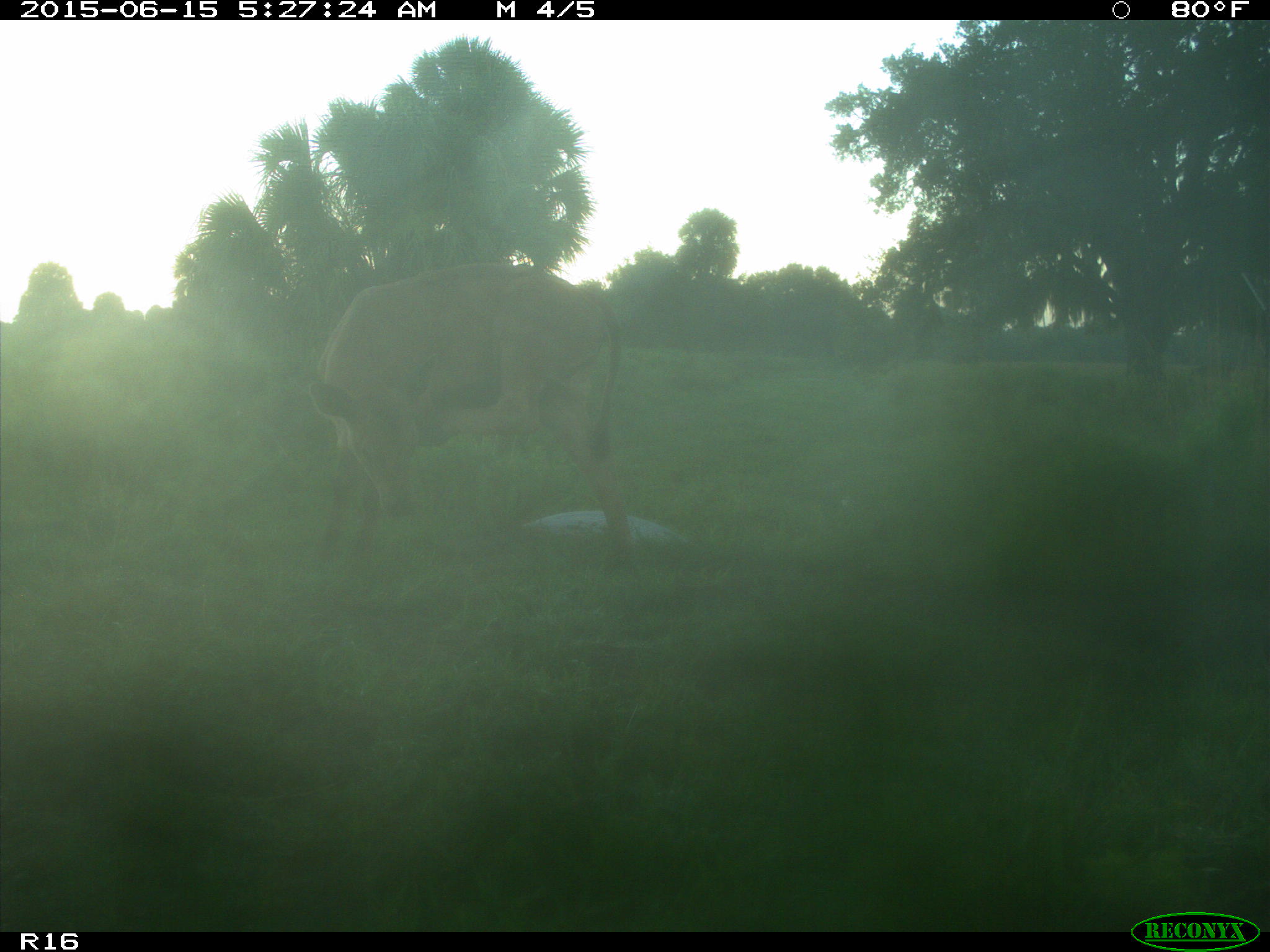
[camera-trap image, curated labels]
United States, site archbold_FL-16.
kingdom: Animalia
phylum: Chordata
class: Mammalia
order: Artiodactyla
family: Bovidae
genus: Bos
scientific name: Bos taurus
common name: domestic cow